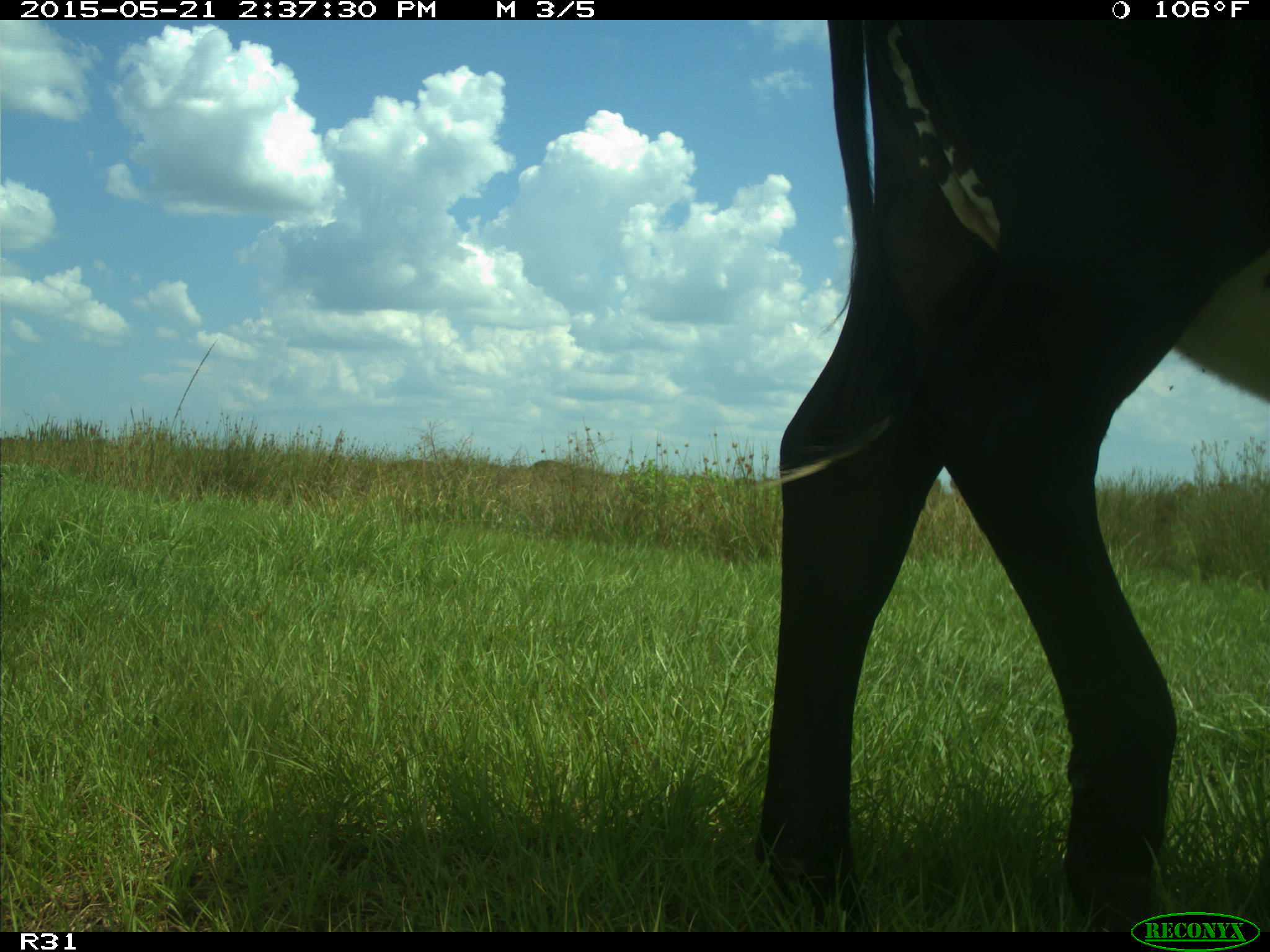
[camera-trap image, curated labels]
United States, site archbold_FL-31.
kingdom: Animalia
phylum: Chordata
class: Mammalia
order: Artiodactyla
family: Bovidae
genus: Bos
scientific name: Bos taurus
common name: domestic cow